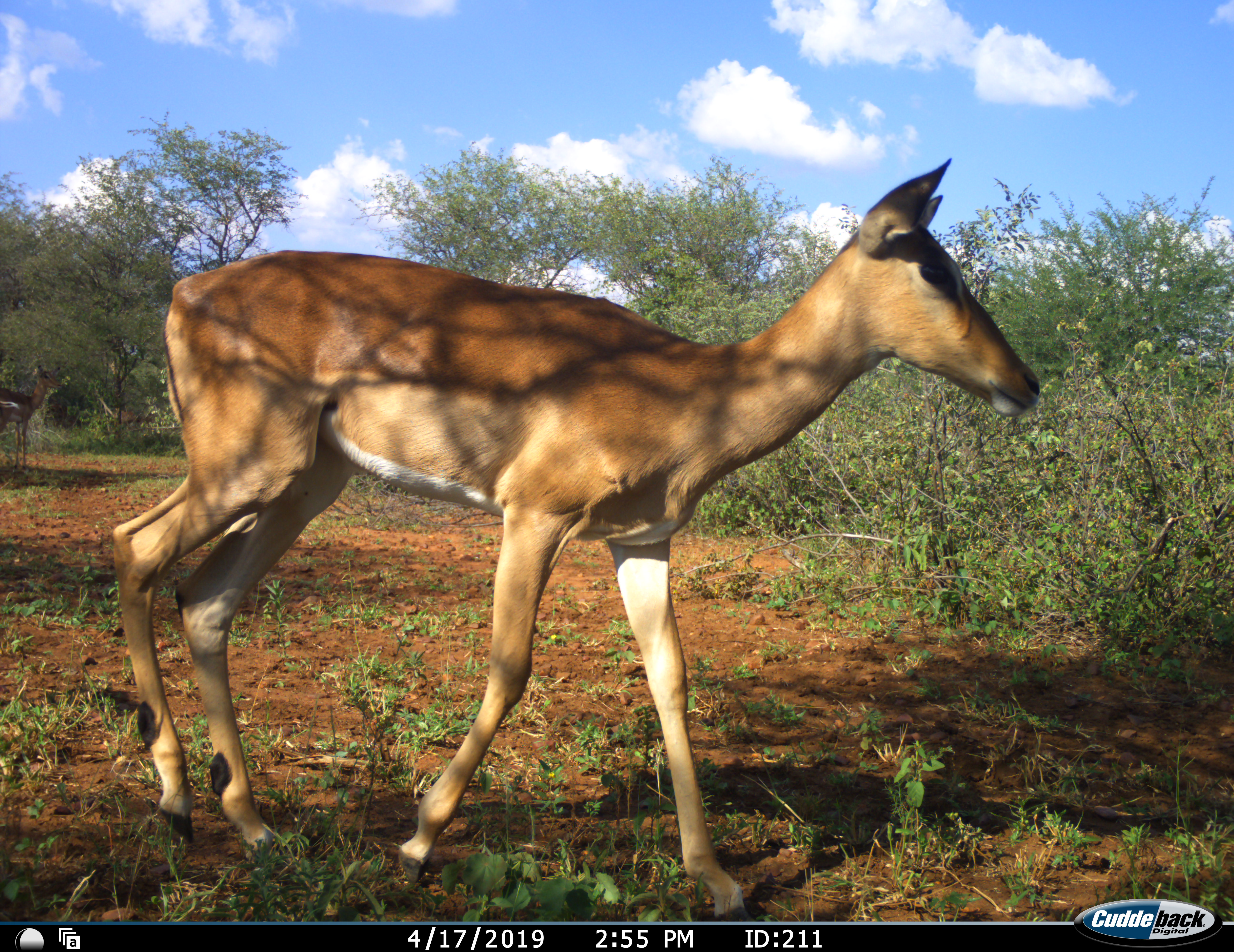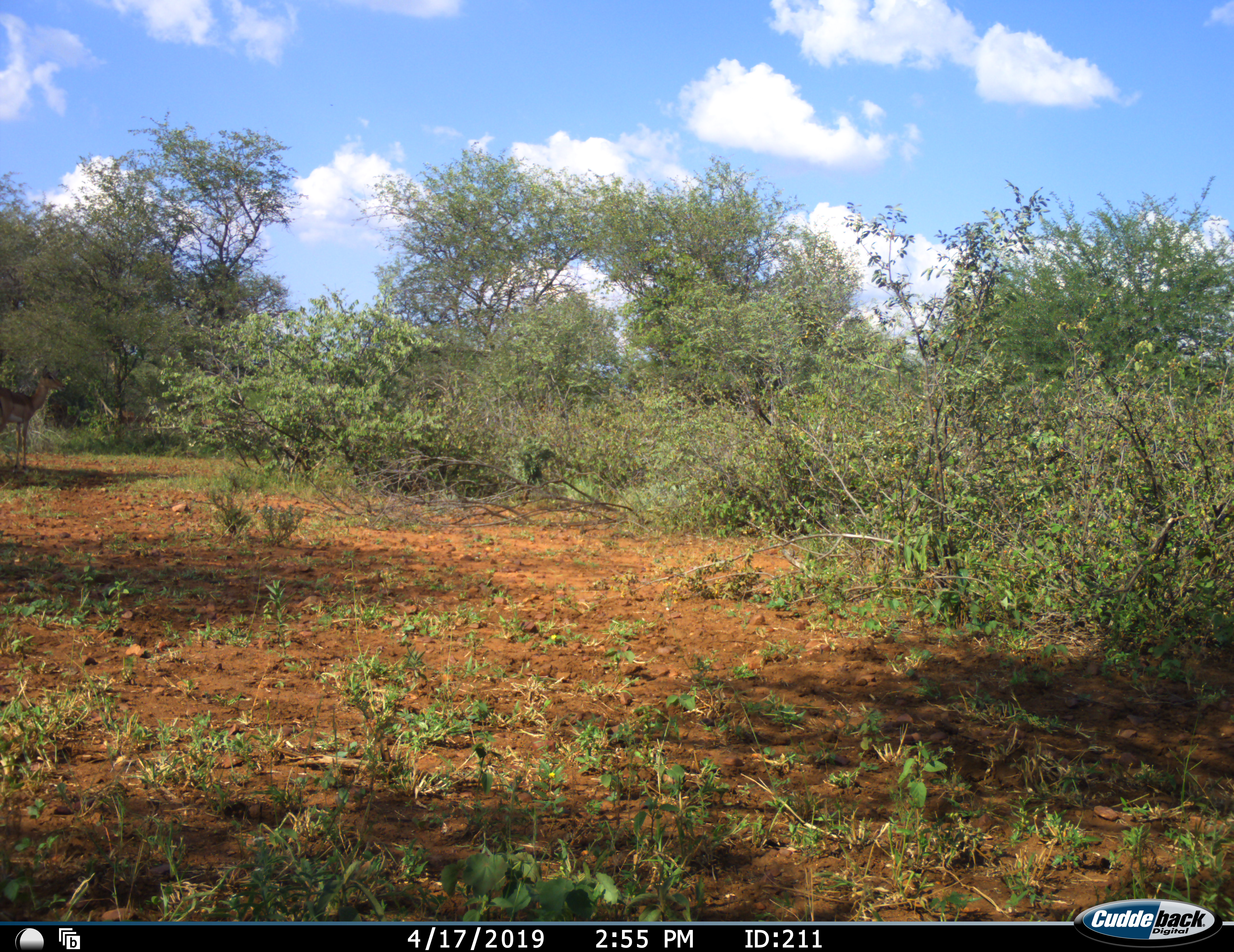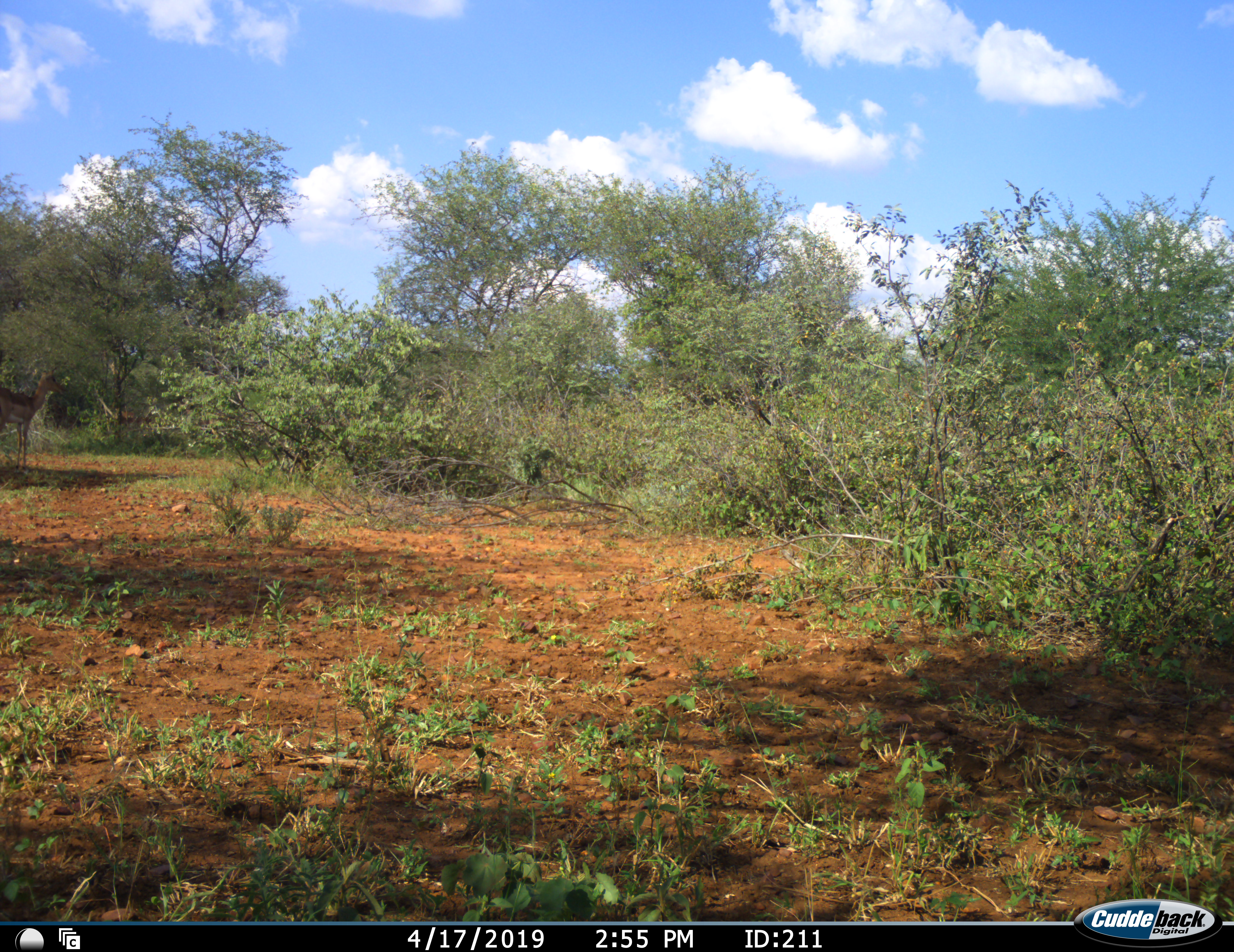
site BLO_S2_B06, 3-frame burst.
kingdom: Animalia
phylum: Chordata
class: Mammalia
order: Artiodactyla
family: Bovidae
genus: Aepyceros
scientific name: Aepyceros melampus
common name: impala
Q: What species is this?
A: Impala (Aepyceros melampus).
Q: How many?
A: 1.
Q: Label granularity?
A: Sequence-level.